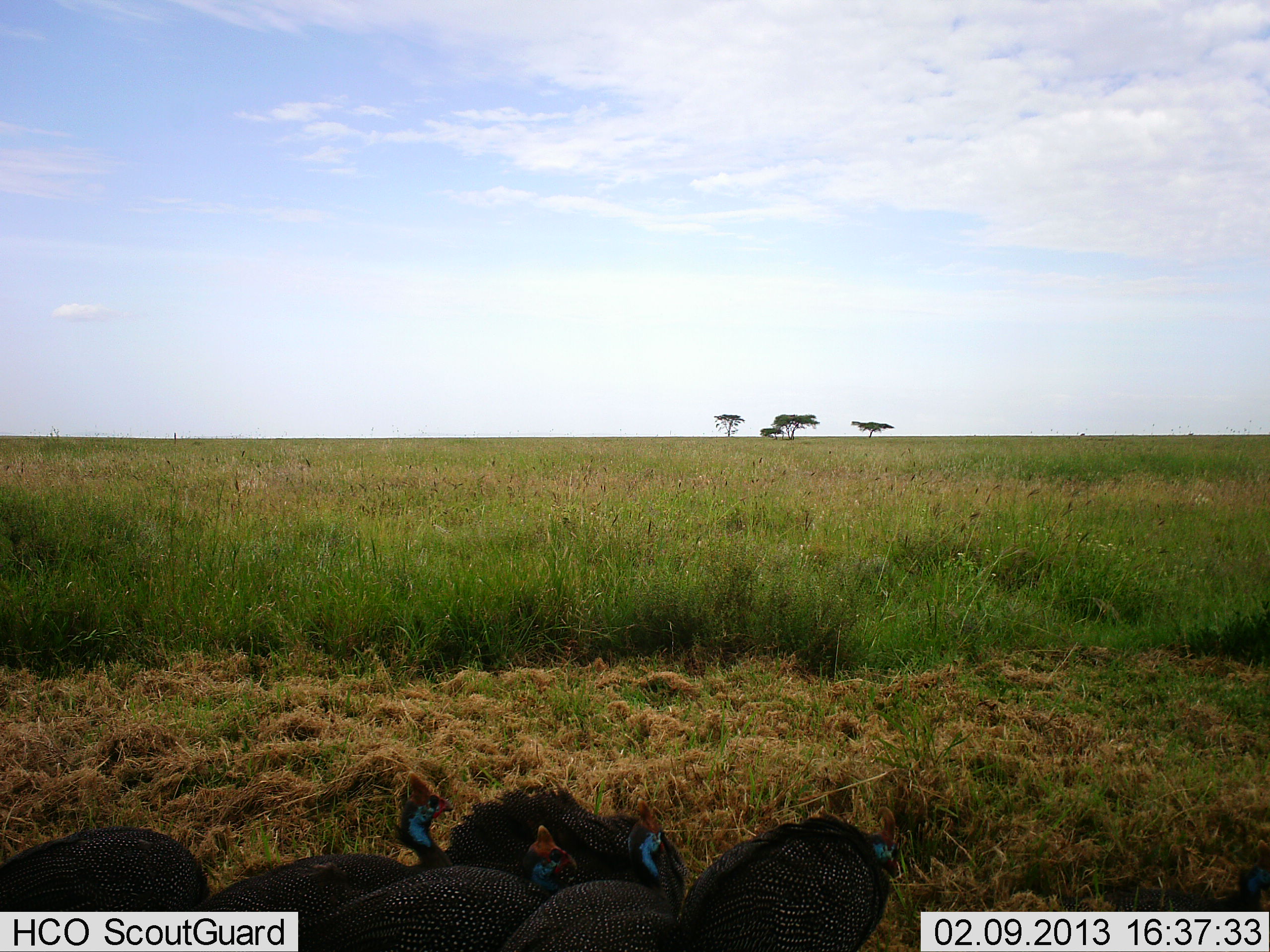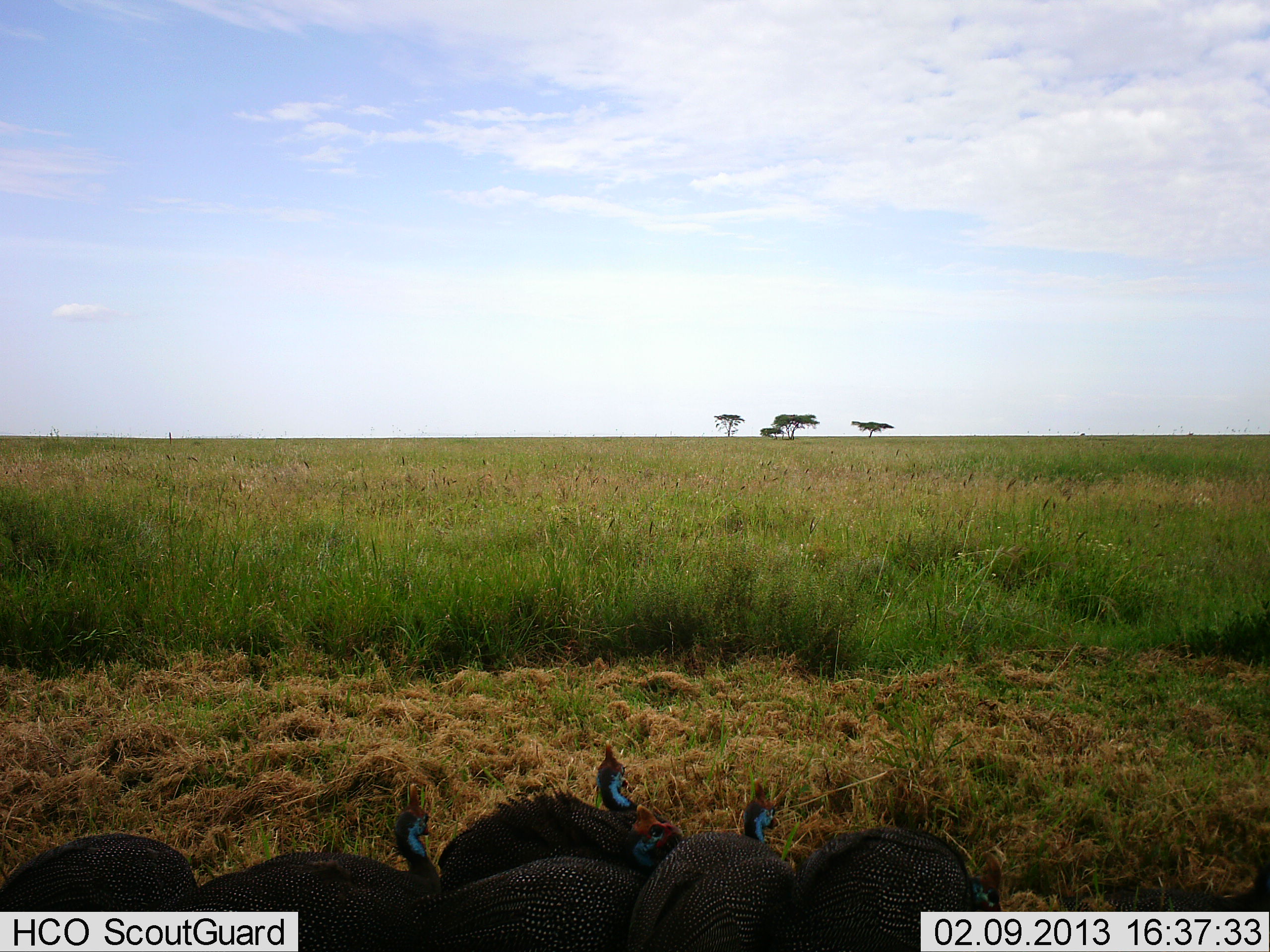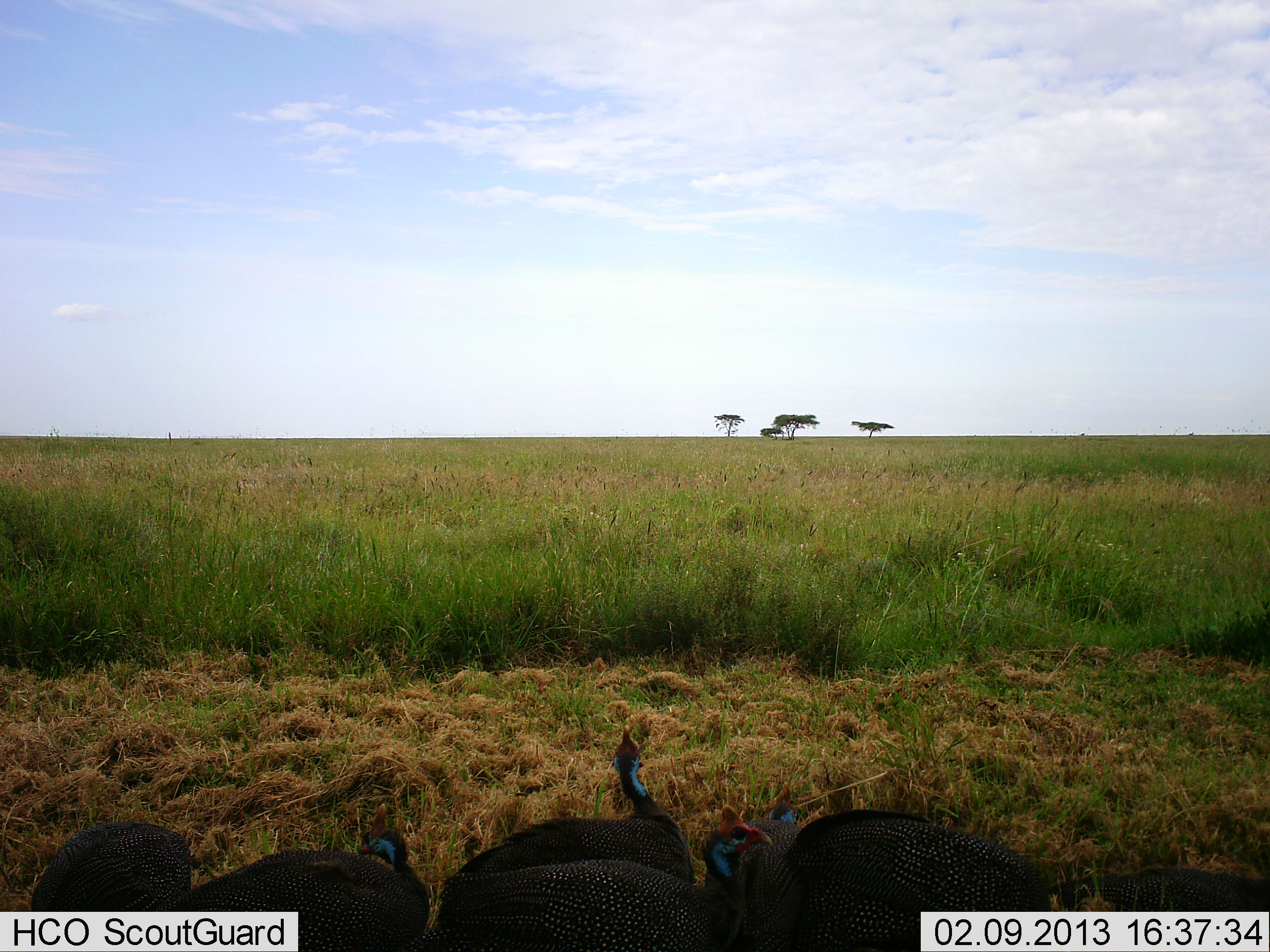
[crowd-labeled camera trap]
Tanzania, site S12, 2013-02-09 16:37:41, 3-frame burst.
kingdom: Animalia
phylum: Chordata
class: Aves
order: Galliformes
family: Numididae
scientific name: Numididae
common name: guinea fowl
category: guineafowl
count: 6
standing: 50%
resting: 10%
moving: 45%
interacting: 5%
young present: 0%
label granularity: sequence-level